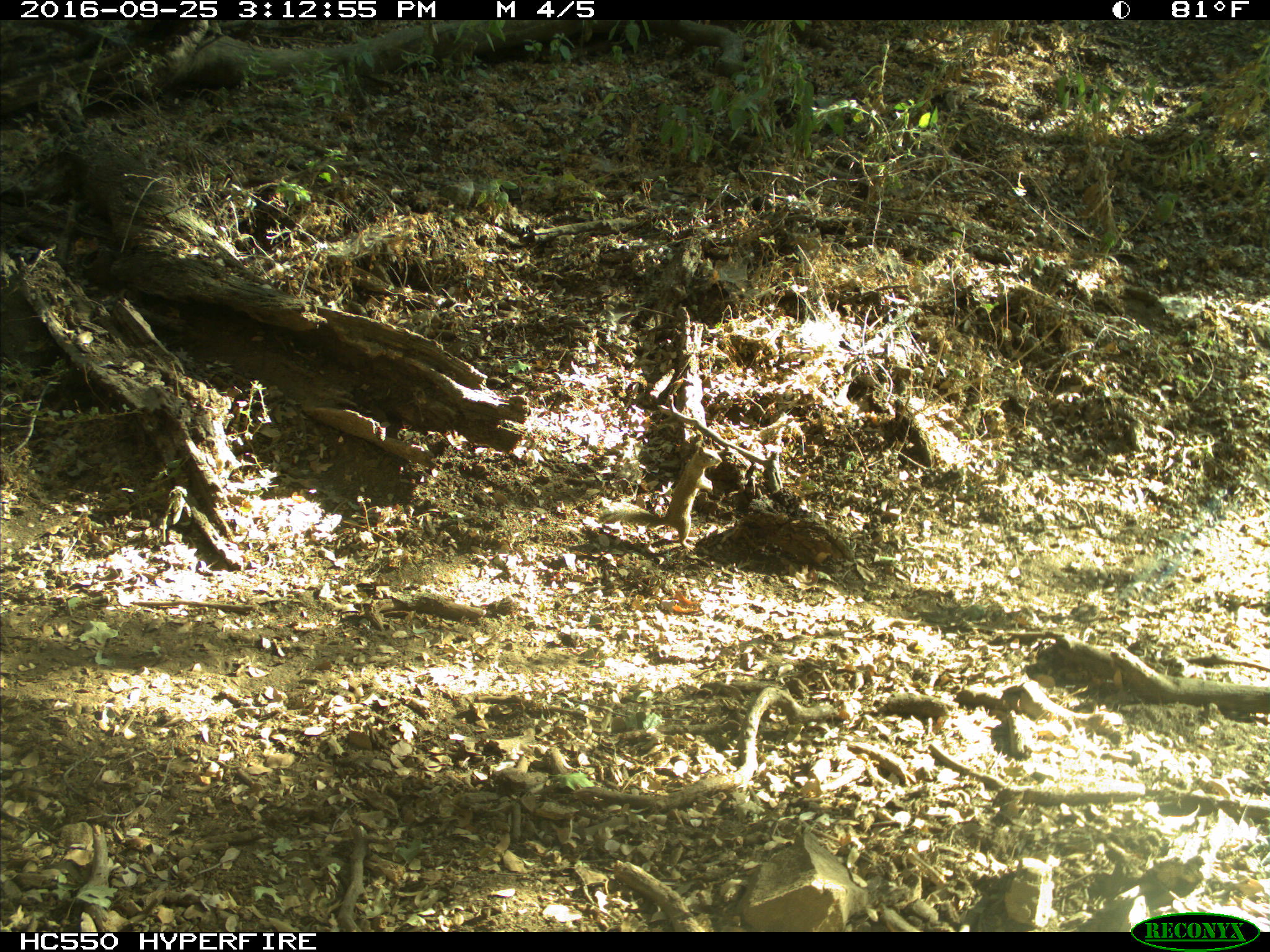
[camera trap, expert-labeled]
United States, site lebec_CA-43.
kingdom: Animalia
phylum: Chordata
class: Mammalia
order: Rodentia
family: Sciuridae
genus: Otospermophilus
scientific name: Otospermophilus beecheyi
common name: california ground squirrel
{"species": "Otospermophilus beecheyi (california ground squirrel)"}